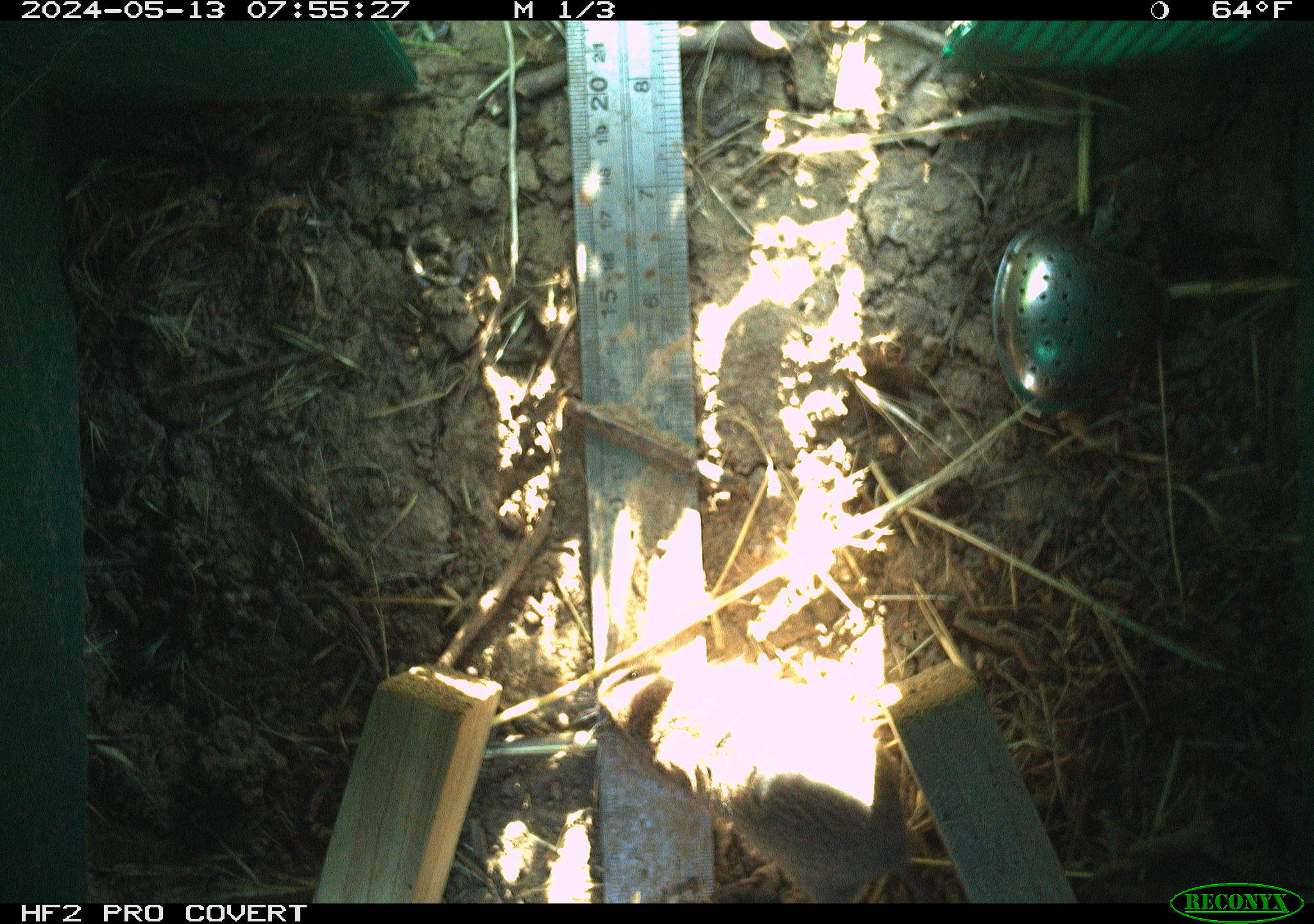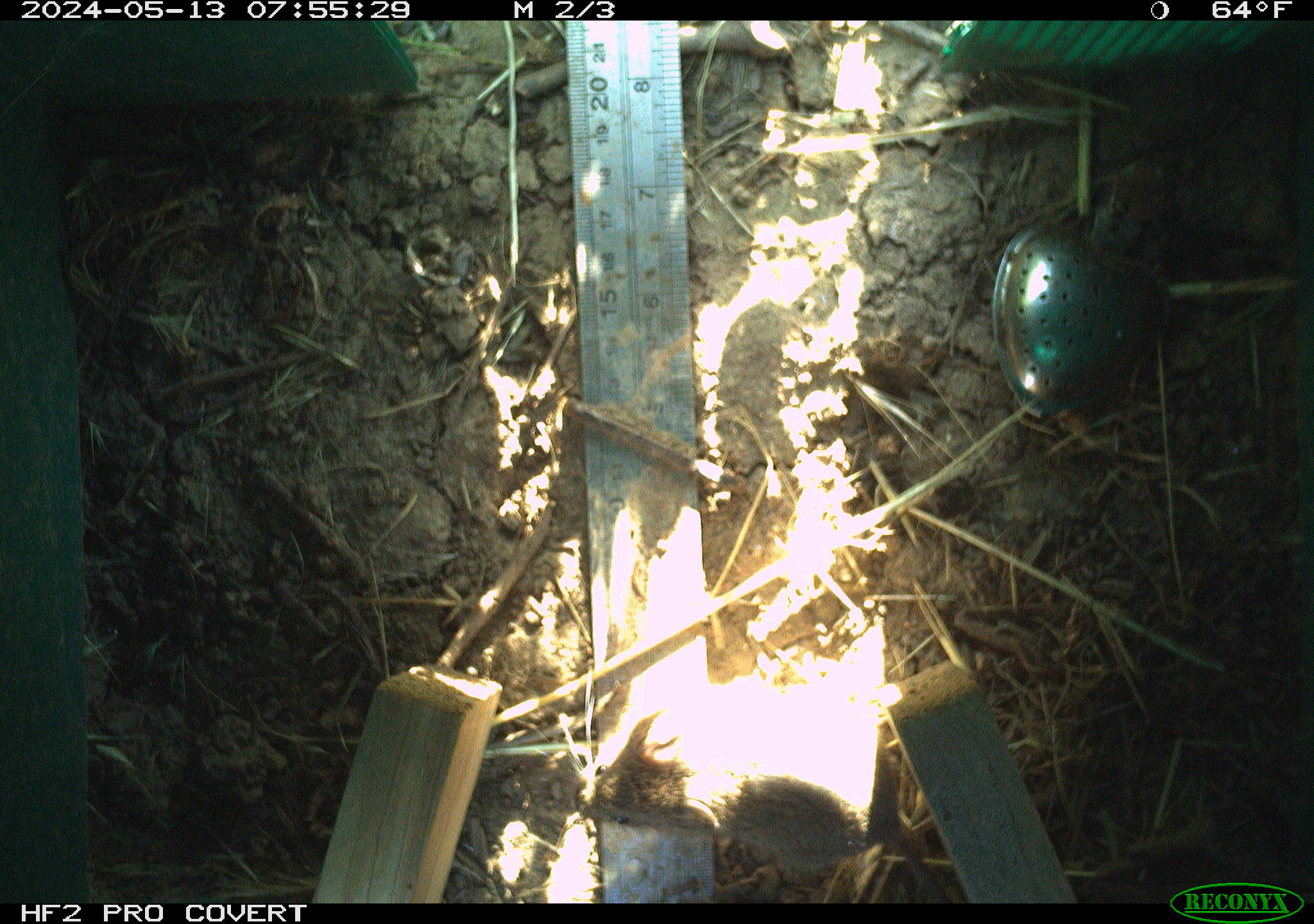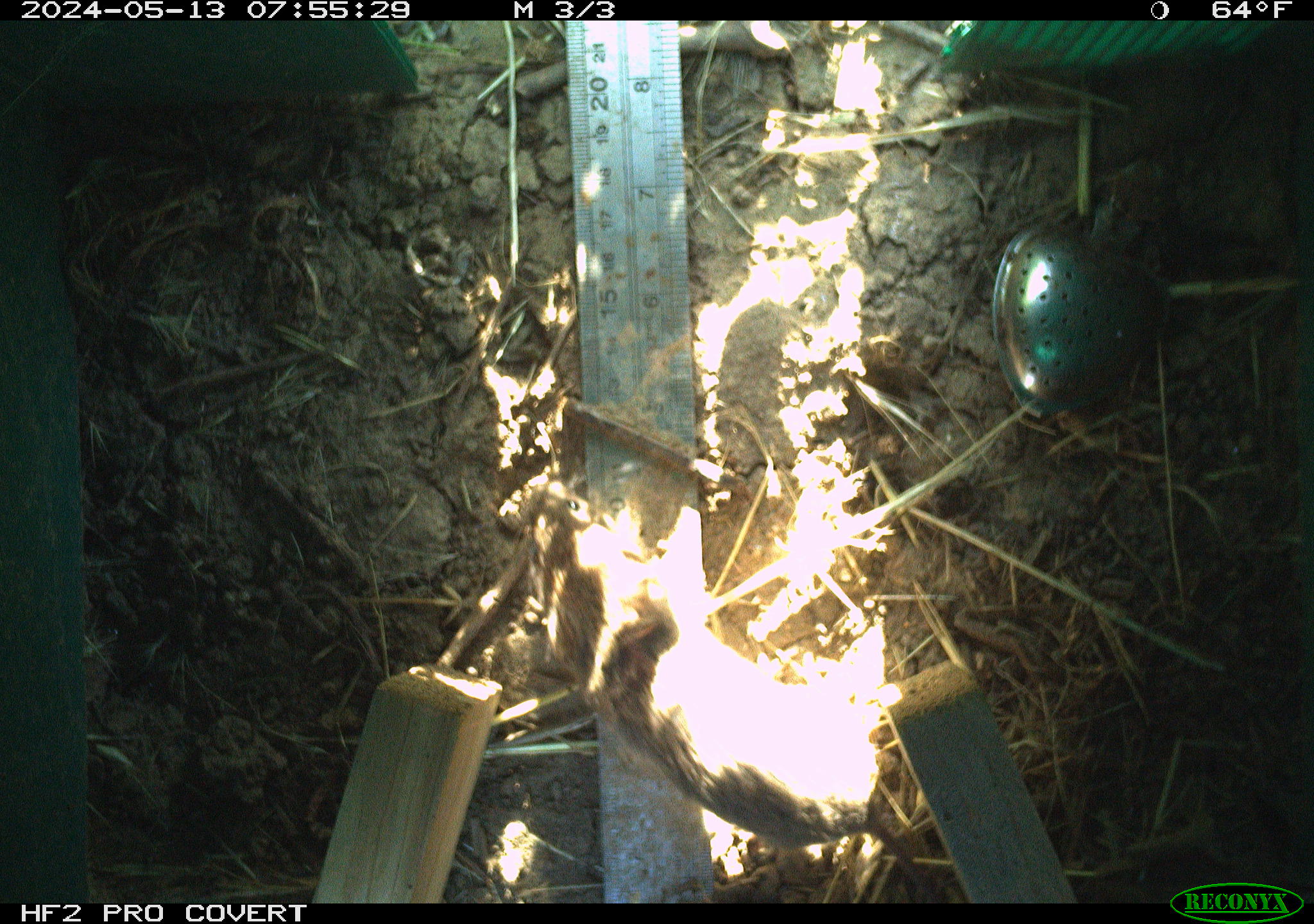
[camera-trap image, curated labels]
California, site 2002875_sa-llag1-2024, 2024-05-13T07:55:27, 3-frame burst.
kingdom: Animalia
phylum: Chordata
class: Mammalia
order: Rodentia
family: Cricetidae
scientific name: Arvicolinae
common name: voles, lemmings, and muskrats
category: arvicolinae subfamily